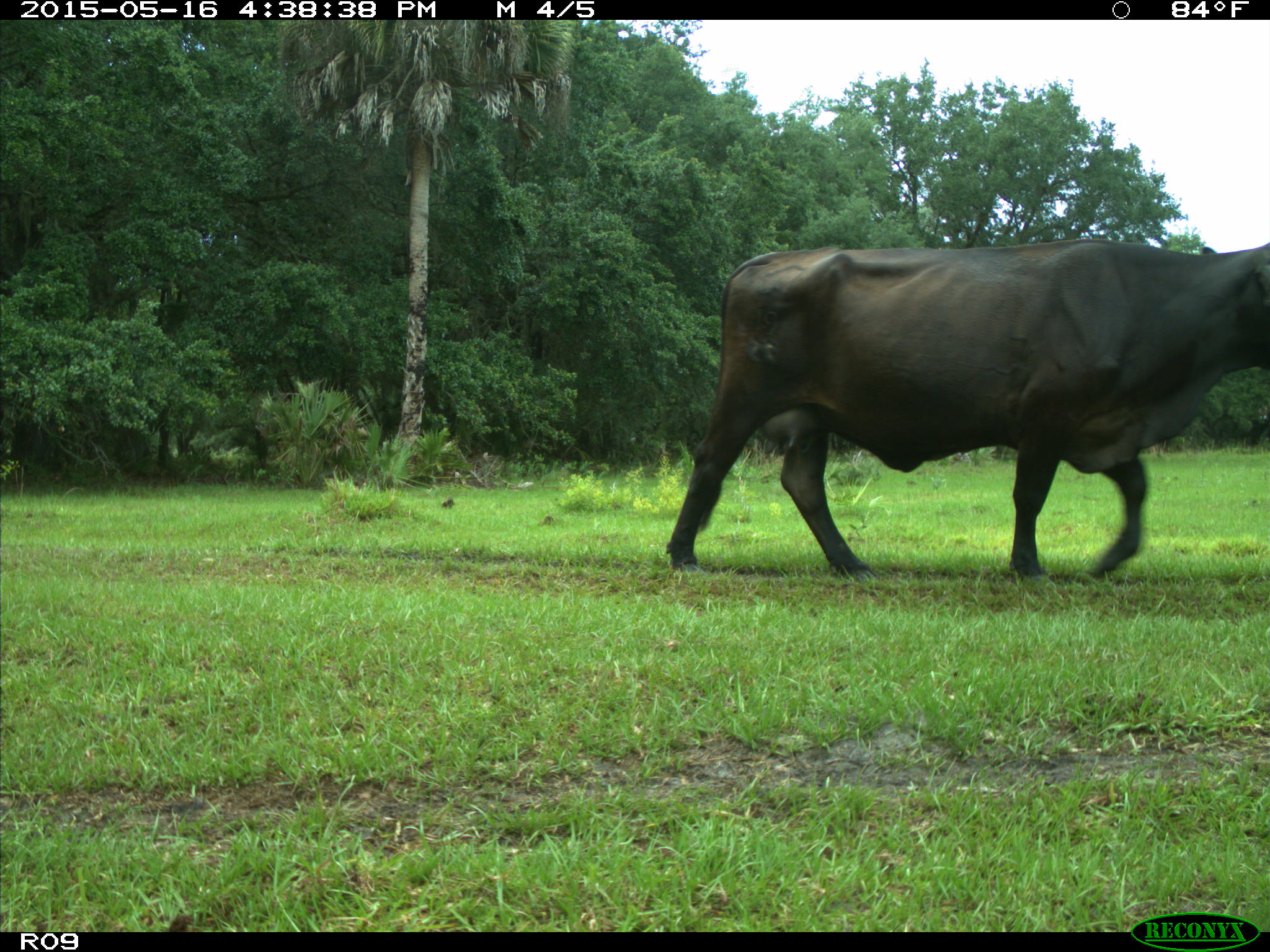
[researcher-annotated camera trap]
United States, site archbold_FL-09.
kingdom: Animalia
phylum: Chordata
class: Mammalia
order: Artiodactyla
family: Bovidae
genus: Bos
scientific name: Bos taurus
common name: domestic cow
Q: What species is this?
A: Bos taurus (domestic cow).